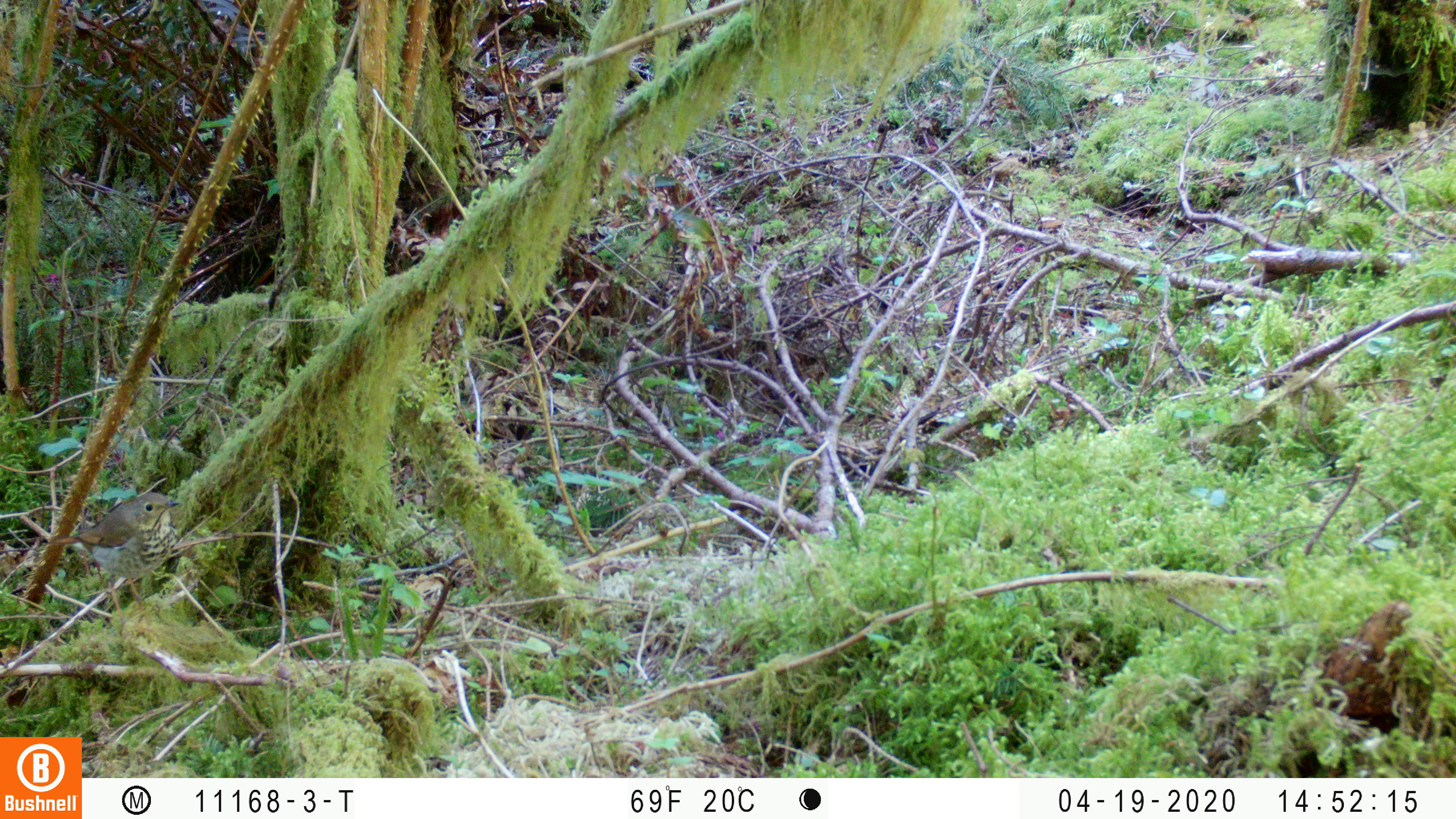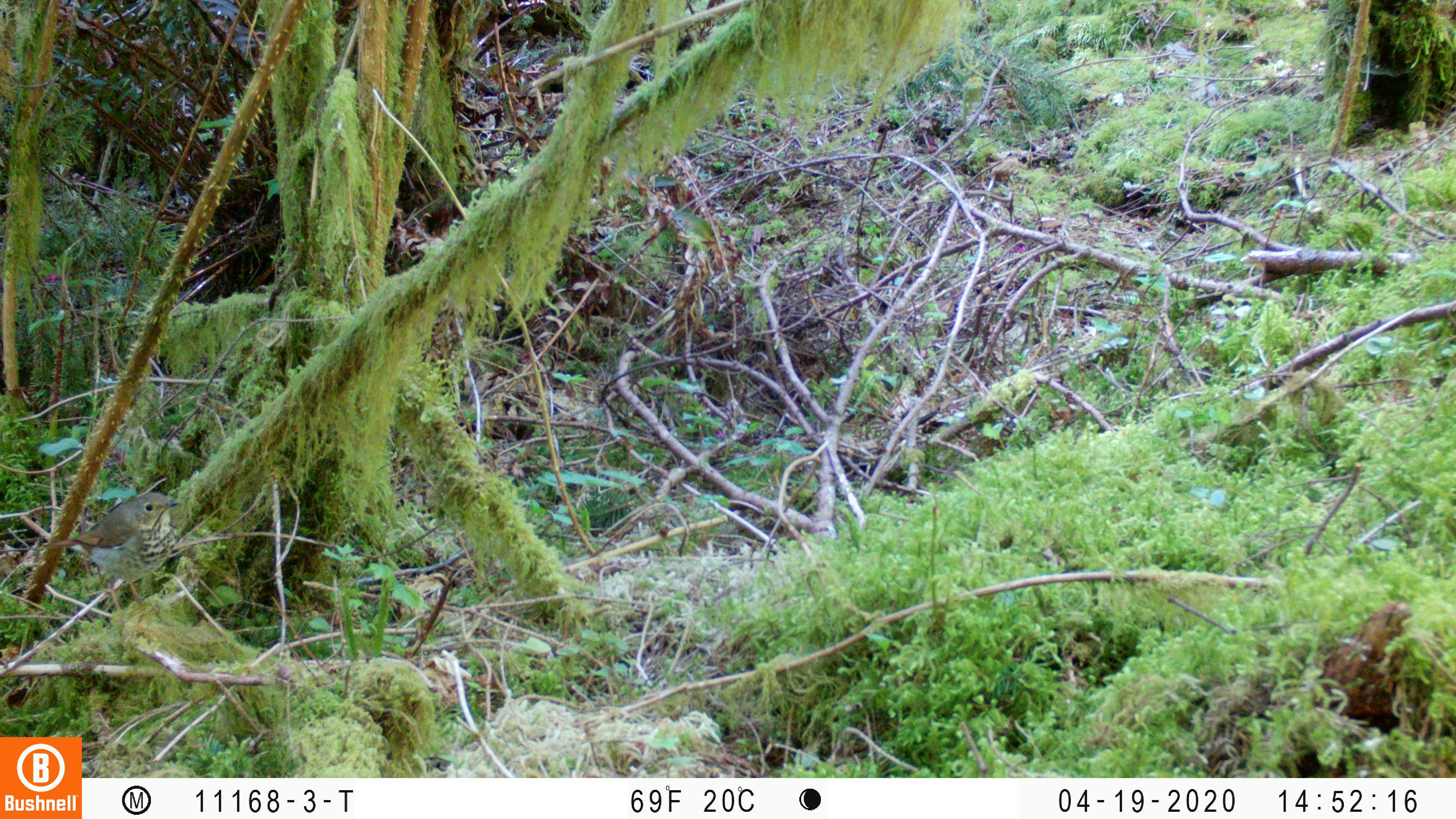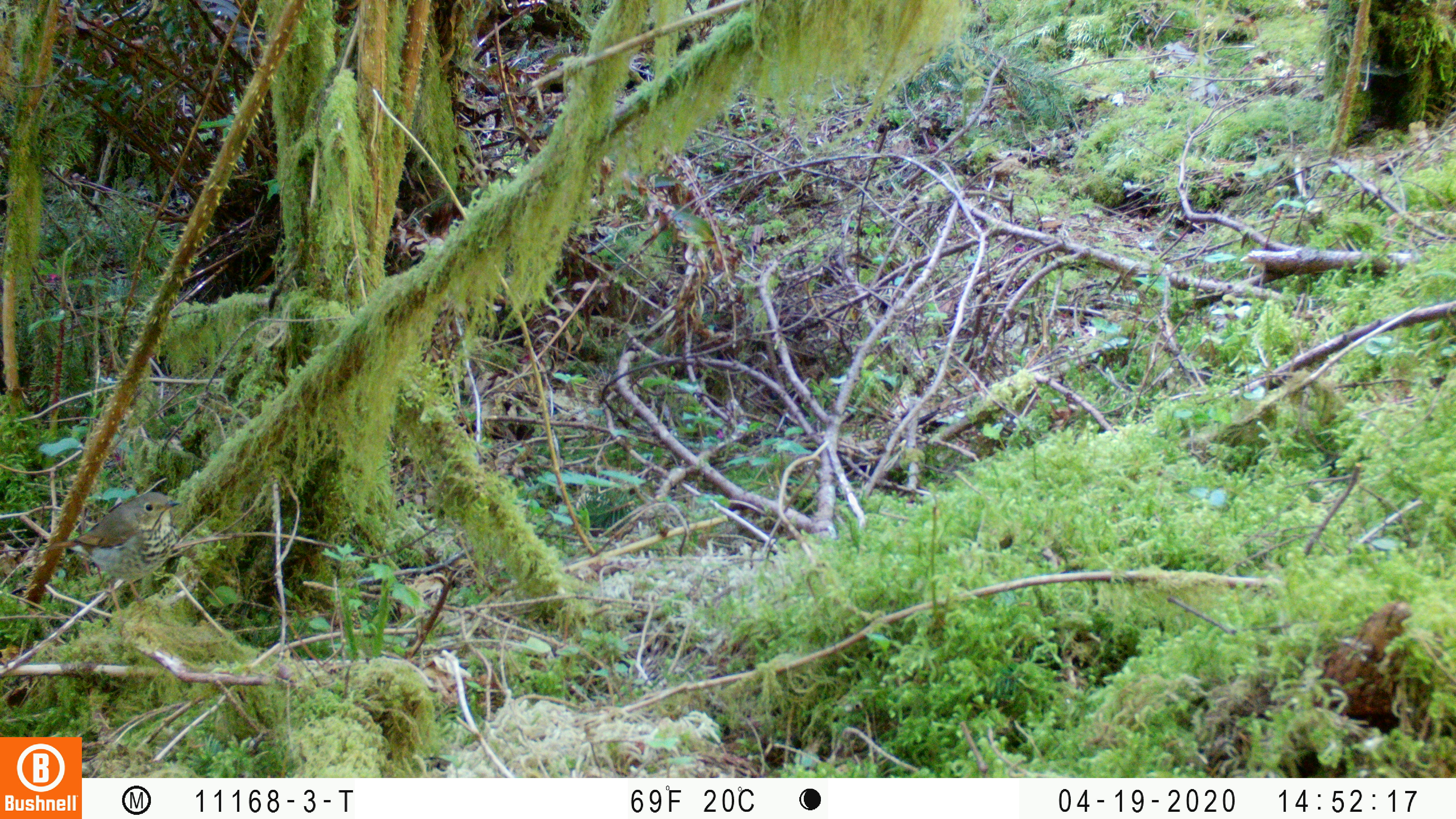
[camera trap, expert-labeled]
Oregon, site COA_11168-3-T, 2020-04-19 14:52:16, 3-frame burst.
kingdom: Animalia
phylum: Chordata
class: Aves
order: Passeriformes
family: Turdidae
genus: Catharus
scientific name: Catharus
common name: brown thrushes and nightingale-thrushes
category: catharus species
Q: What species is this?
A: Catharus species (brown thrushes and nightingale-thrushes) (Catharus).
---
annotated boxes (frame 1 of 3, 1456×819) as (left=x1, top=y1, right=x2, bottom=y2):
catharus species: (left=37, top=487, right=184, bottom=611)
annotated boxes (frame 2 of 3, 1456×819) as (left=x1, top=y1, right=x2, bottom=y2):
catharus species: (left=40, top=485, right=182, bottom=618)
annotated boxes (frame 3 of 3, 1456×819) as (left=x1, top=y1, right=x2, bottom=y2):
catharus species: (left=32, top=483, right=184, bottom=615)